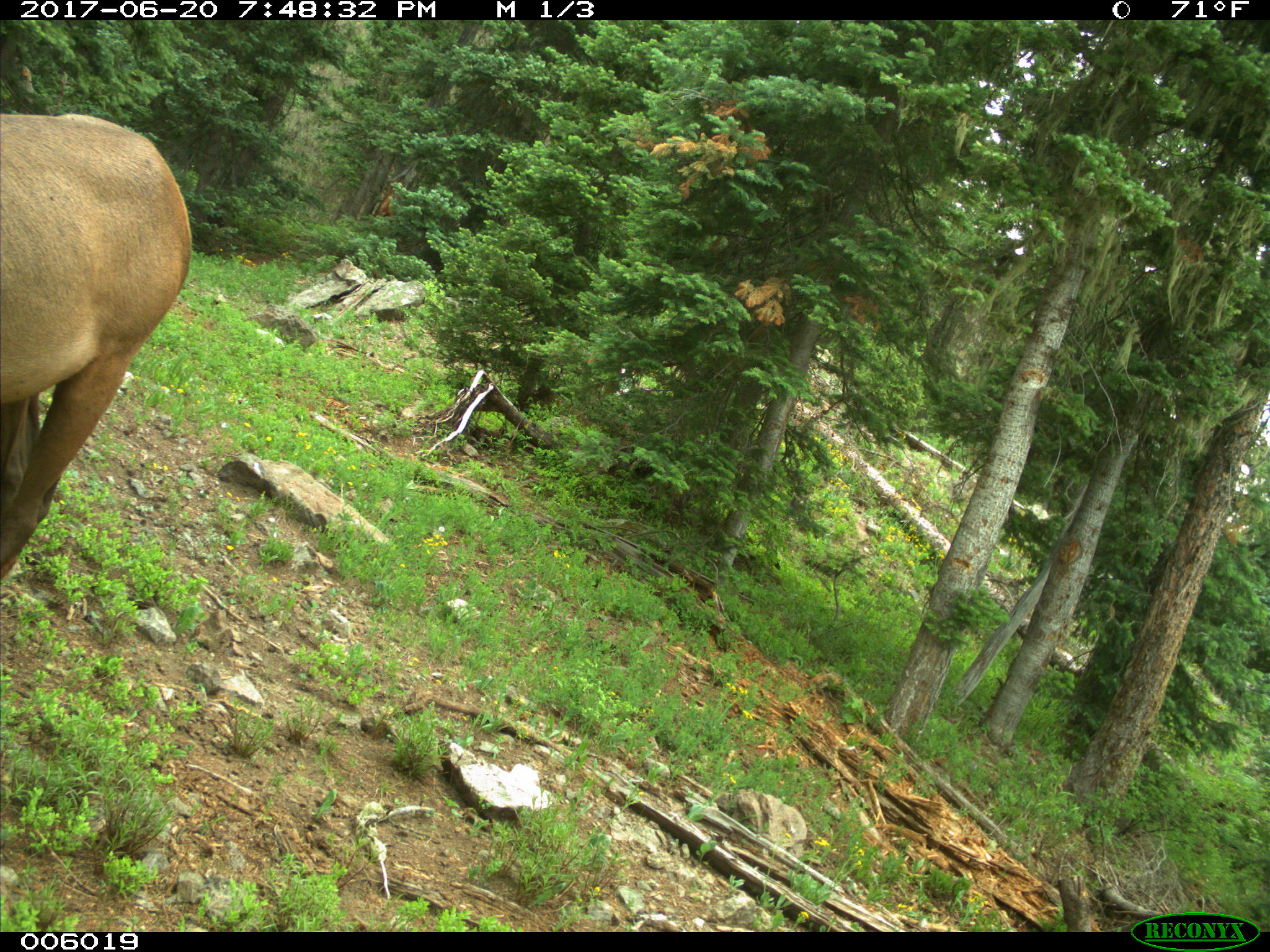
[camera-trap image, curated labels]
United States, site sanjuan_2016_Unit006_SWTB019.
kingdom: Animalia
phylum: Chordata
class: Mammalia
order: Artiodactyla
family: Cervidae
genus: Cervus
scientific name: Cervus elaphus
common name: red deer